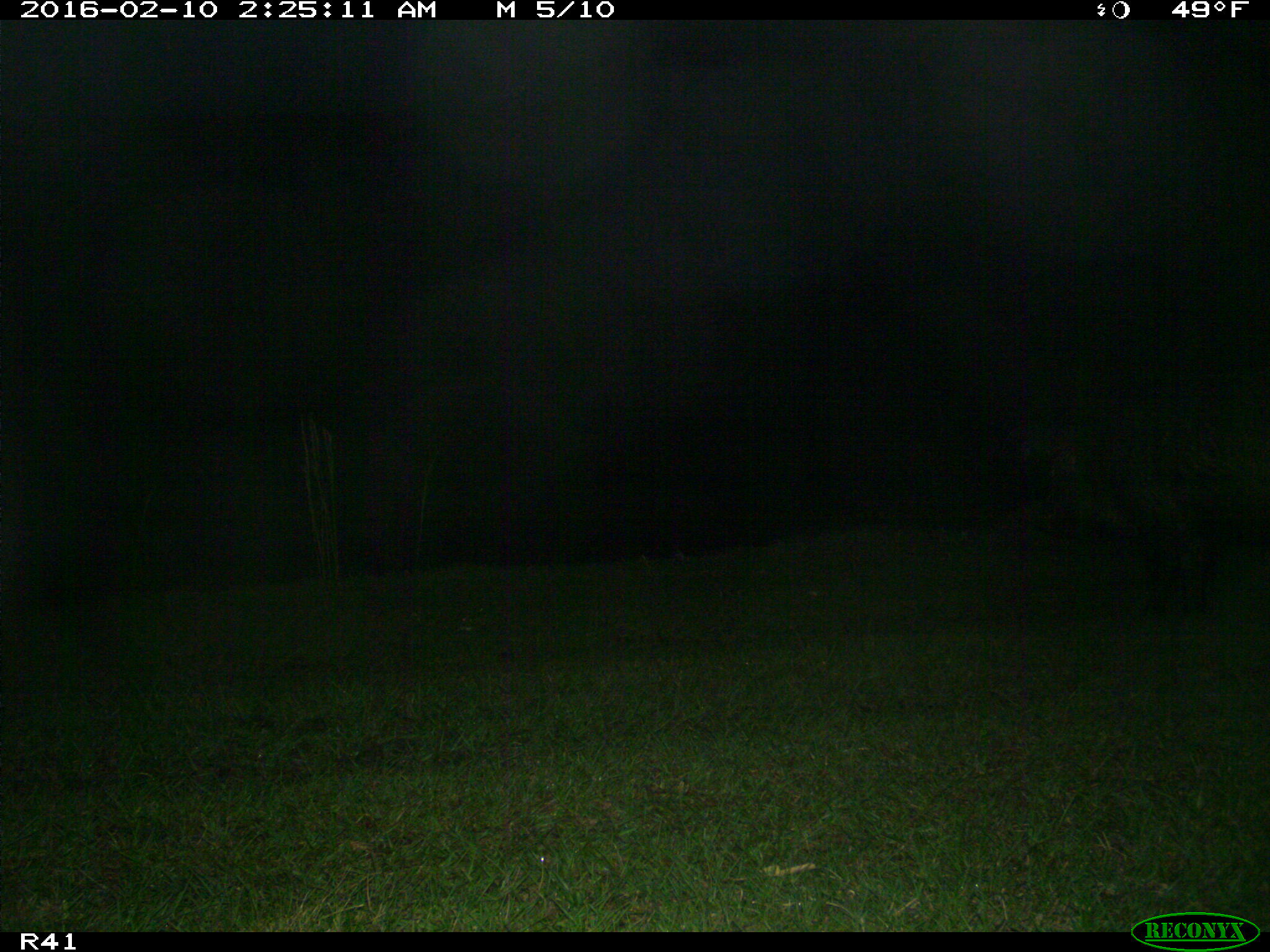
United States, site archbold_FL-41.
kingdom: Animalia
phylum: Chordata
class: Mammalia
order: Artiodactyla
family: Suidae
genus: Sus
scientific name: Sus scrofa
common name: wild boar